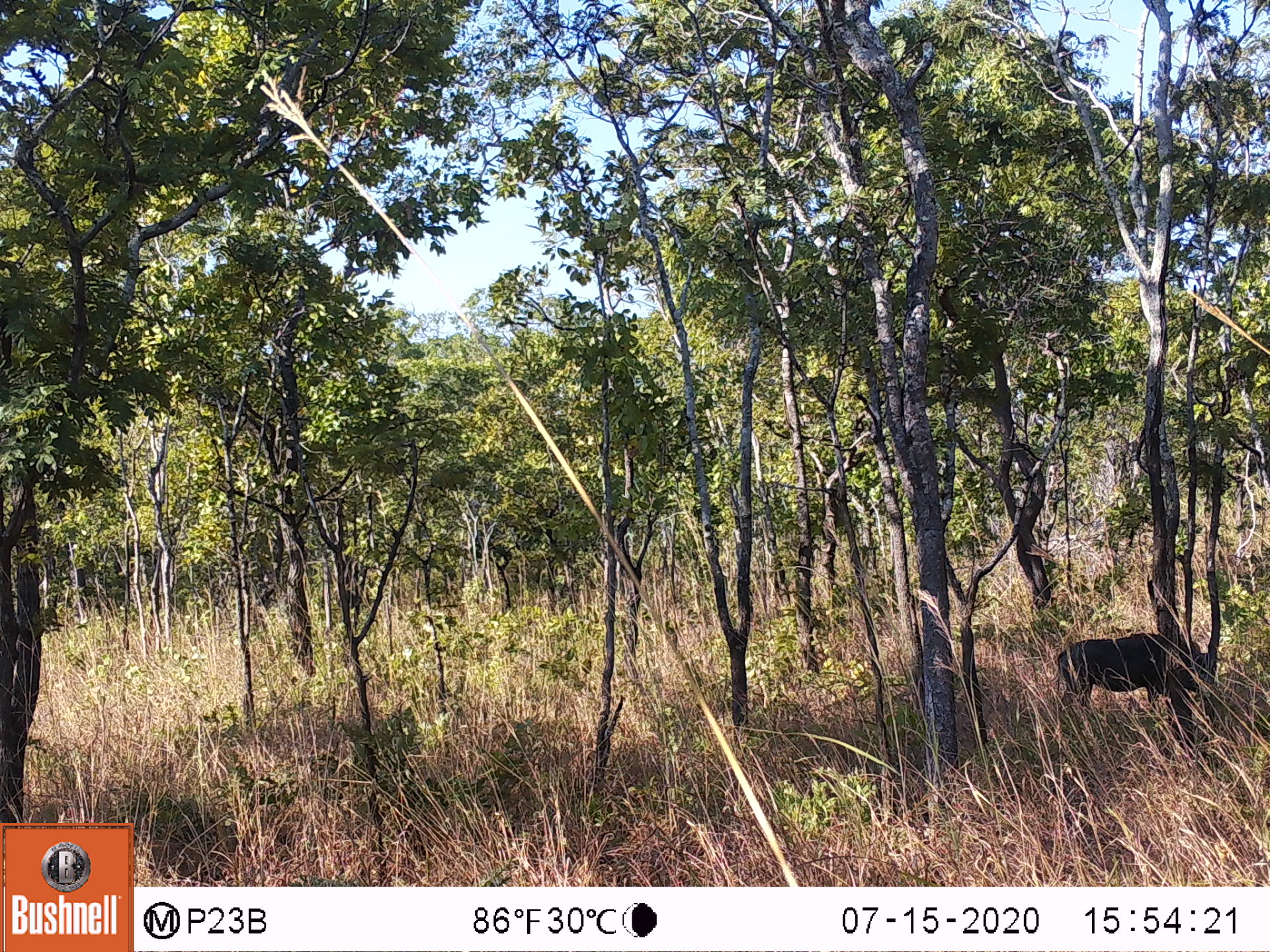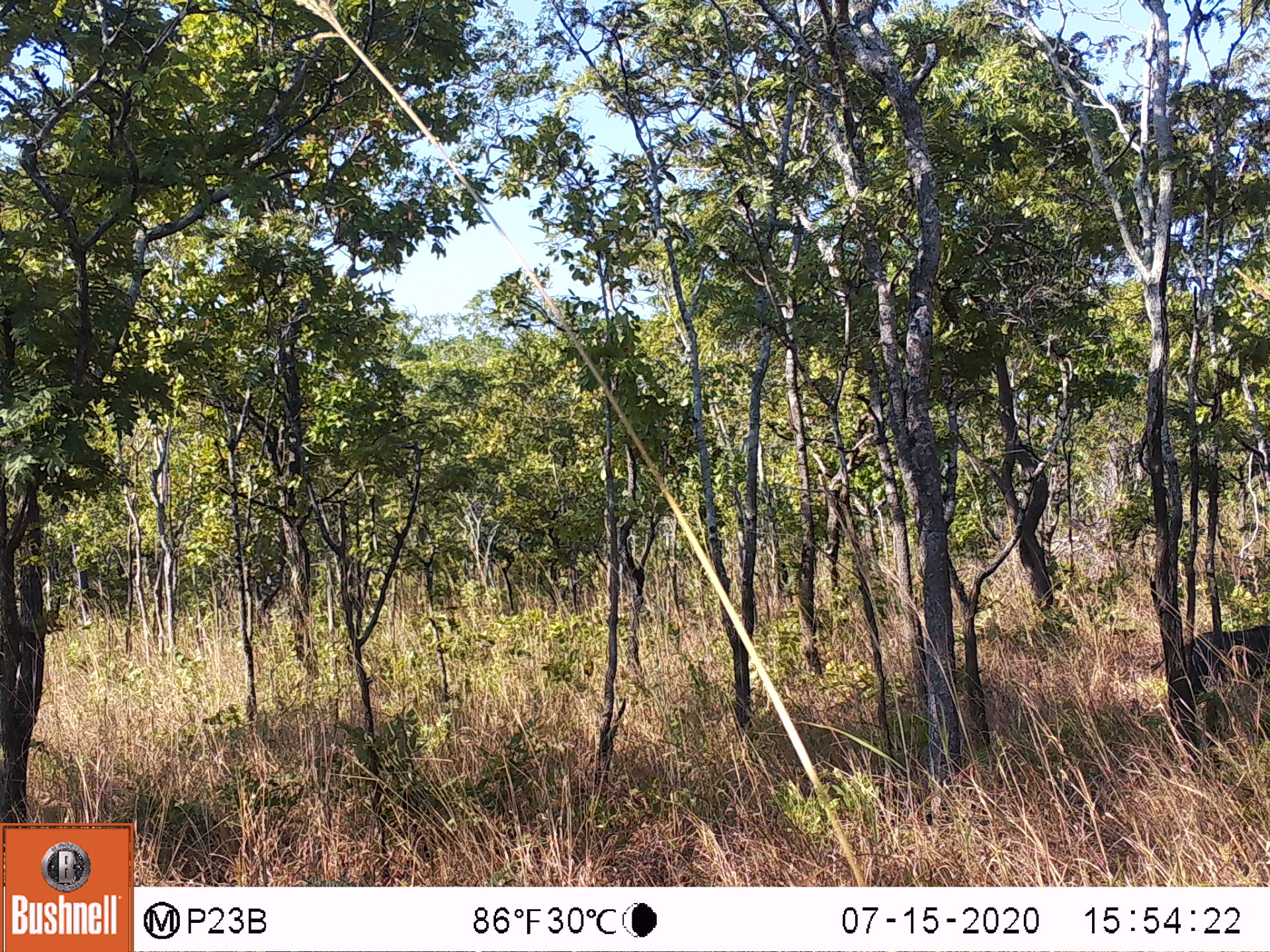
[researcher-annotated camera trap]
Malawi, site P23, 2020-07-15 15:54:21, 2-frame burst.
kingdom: Animalia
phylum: Chordata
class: Mammalia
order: Artiodactyla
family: Suidae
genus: Phacochoerus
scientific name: Phacochoerus africanus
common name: common warthog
Common warthog (Phacochoerus africanus), count 1.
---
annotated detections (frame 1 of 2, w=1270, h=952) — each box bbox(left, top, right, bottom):
common warthog: bbox(1047, 632, 1223, 735)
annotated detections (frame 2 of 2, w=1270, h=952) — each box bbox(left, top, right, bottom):
common warthog: bbox(1181, 618, 1267, 721)